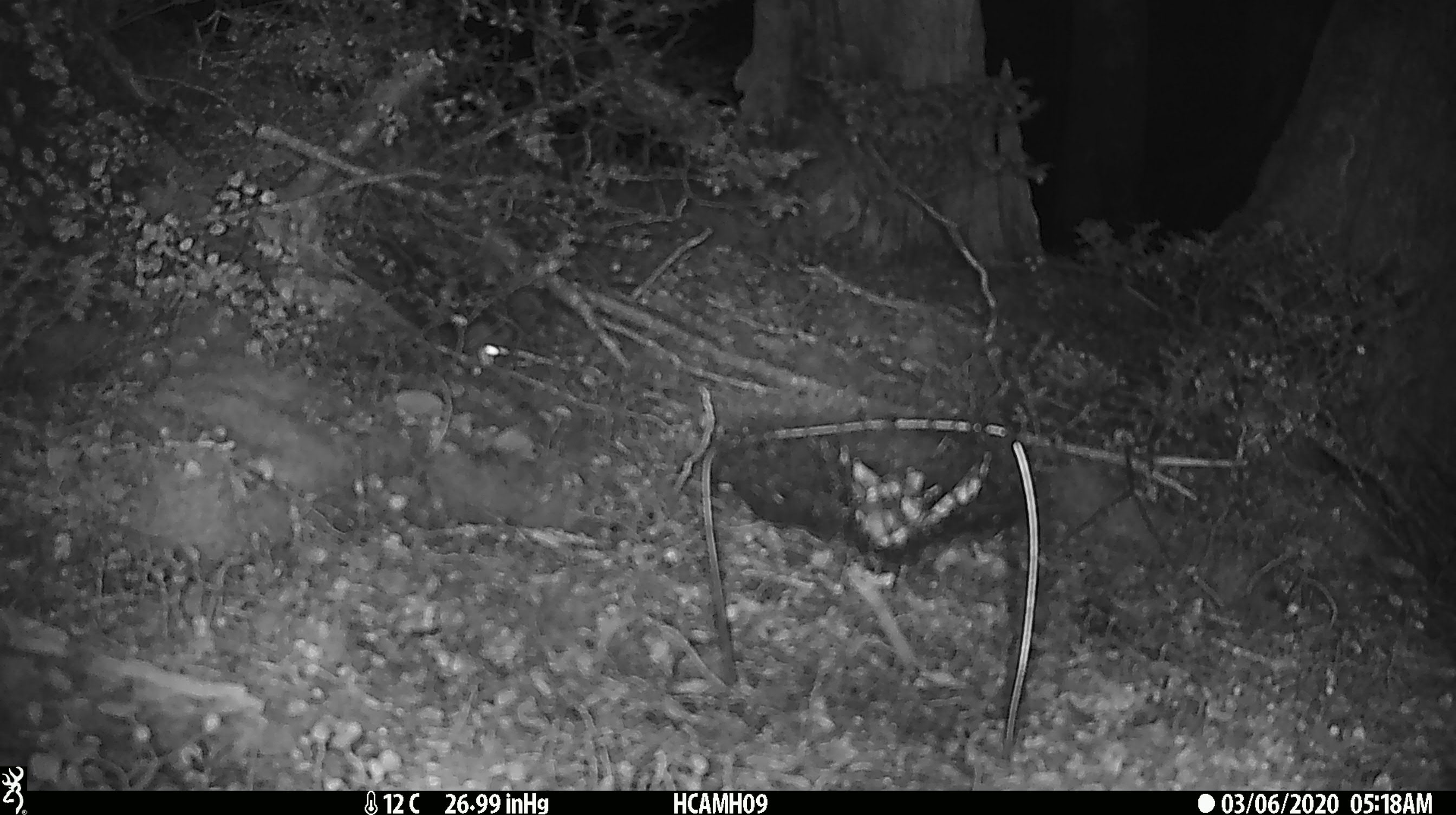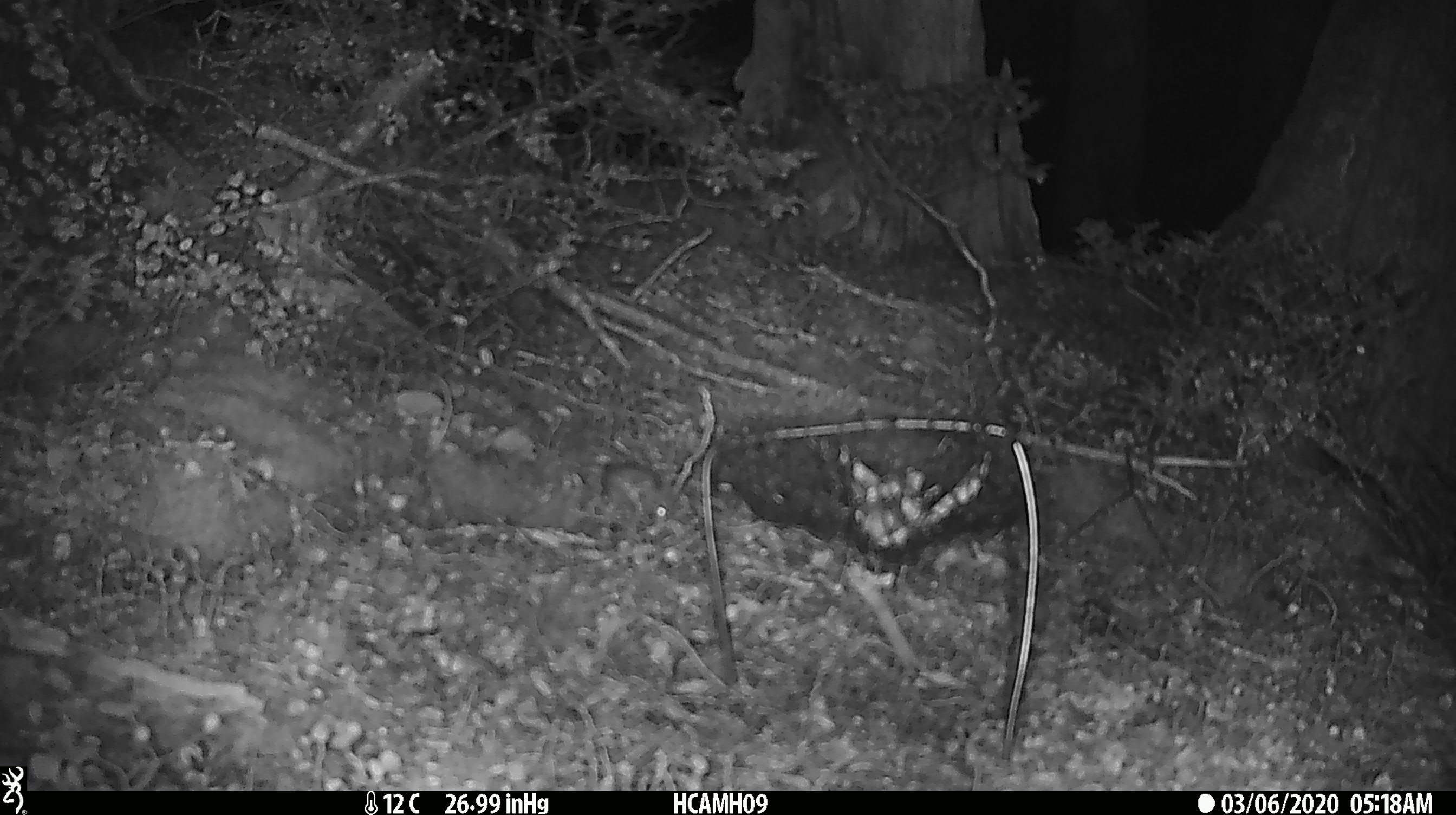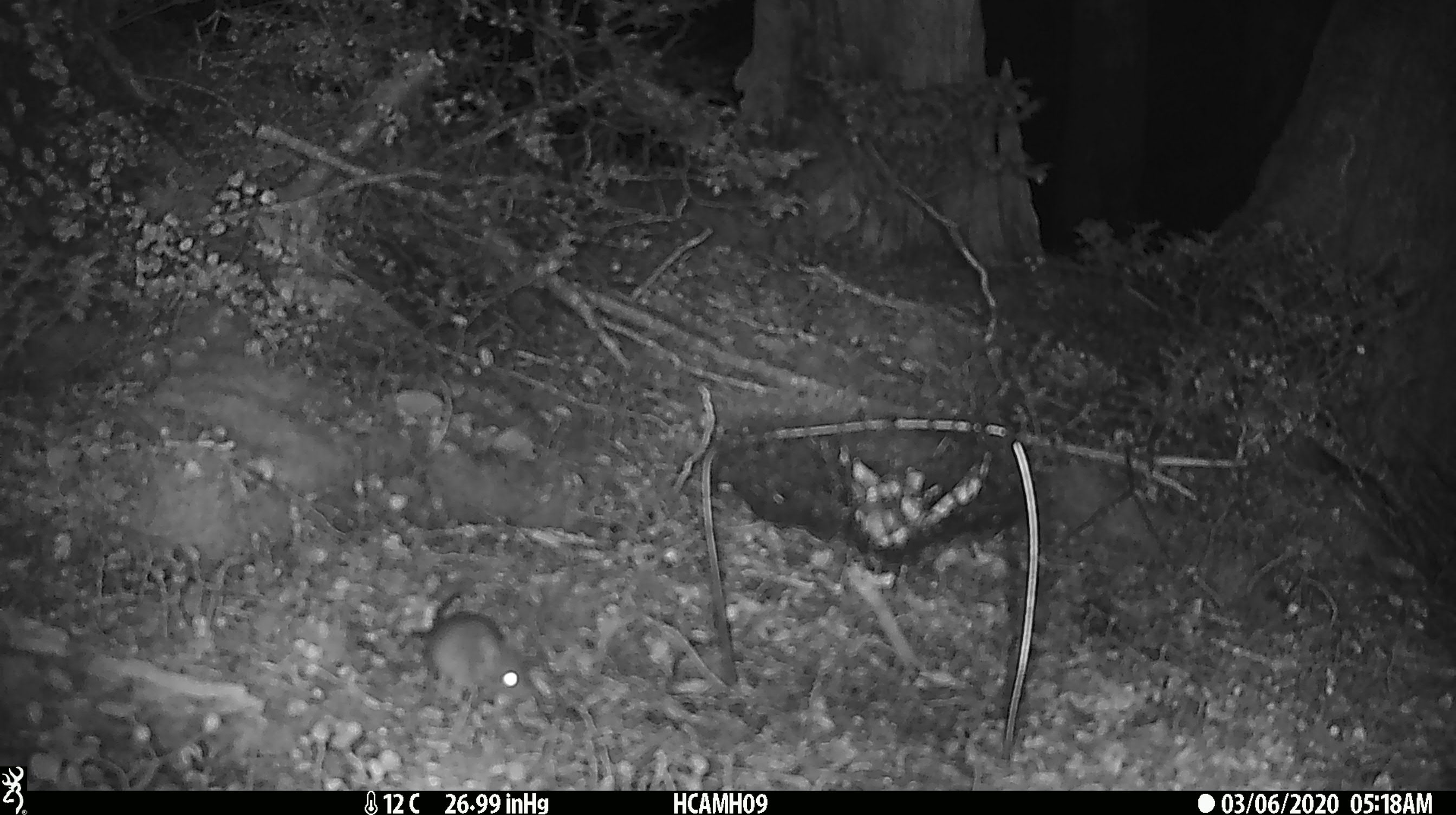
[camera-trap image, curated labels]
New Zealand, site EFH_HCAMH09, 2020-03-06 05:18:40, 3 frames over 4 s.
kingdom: Animalia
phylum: Chordata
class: Mammalia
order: Rodentia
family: Muridae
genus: Mus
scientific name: Mus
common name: mouse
Mouse (Mus).